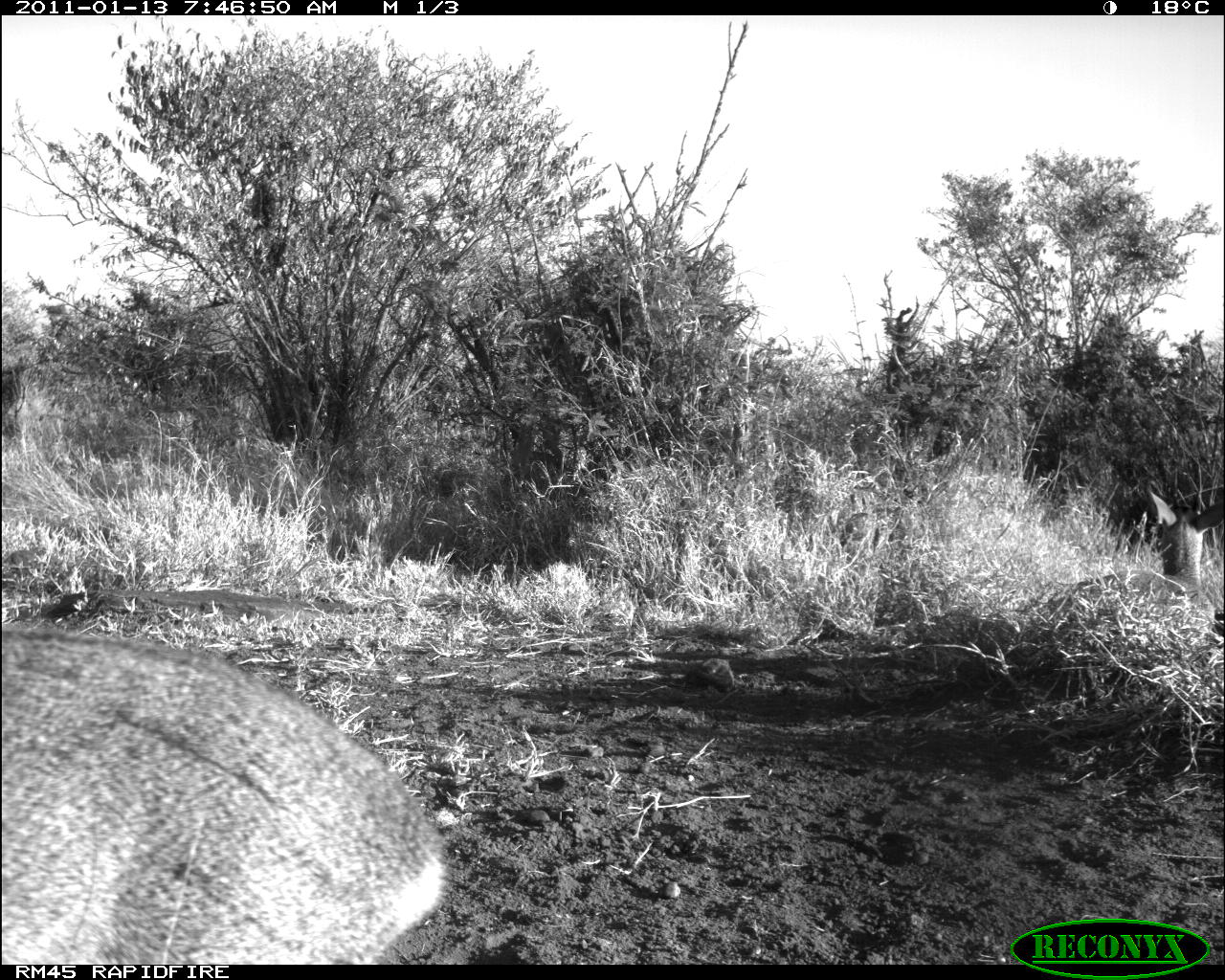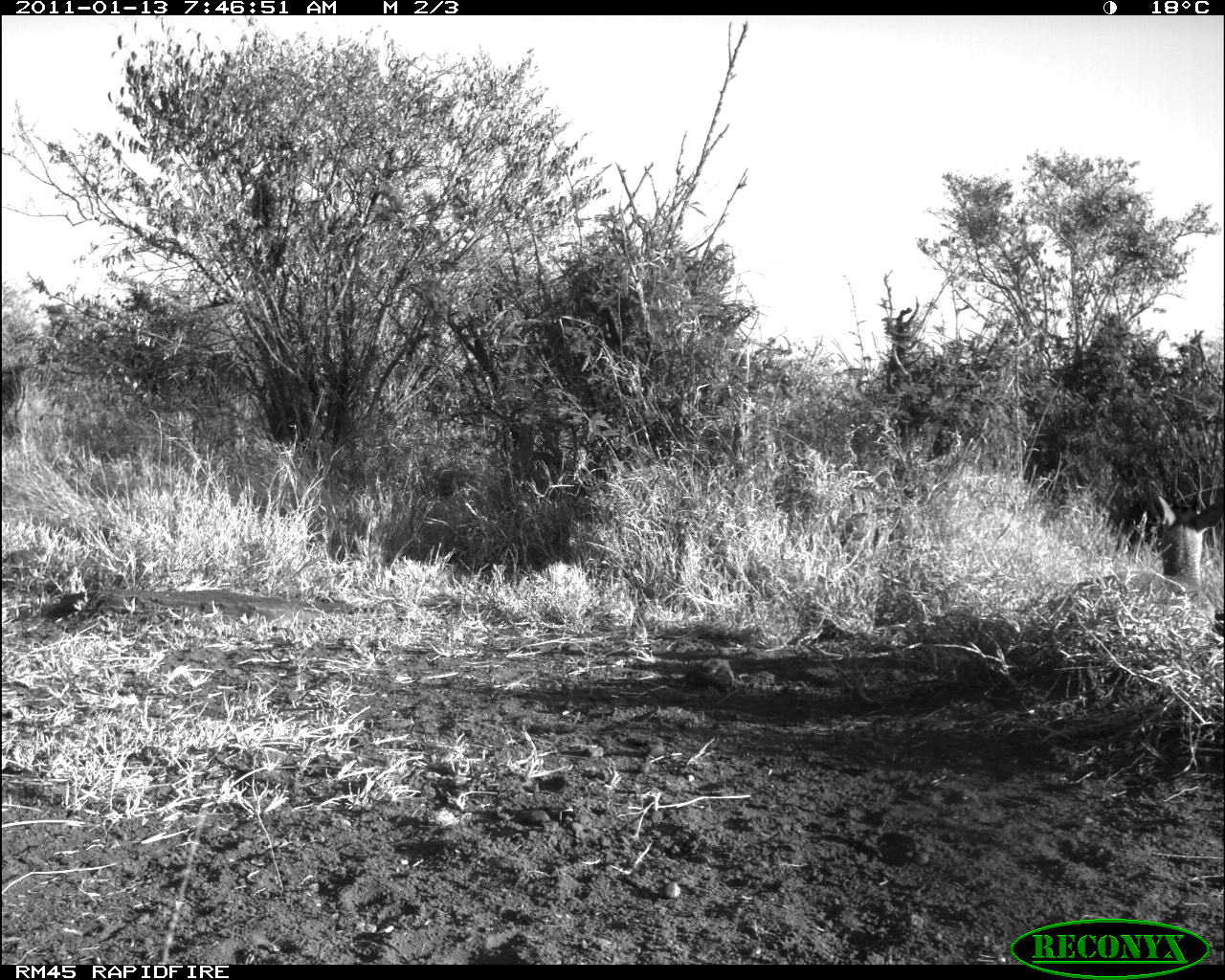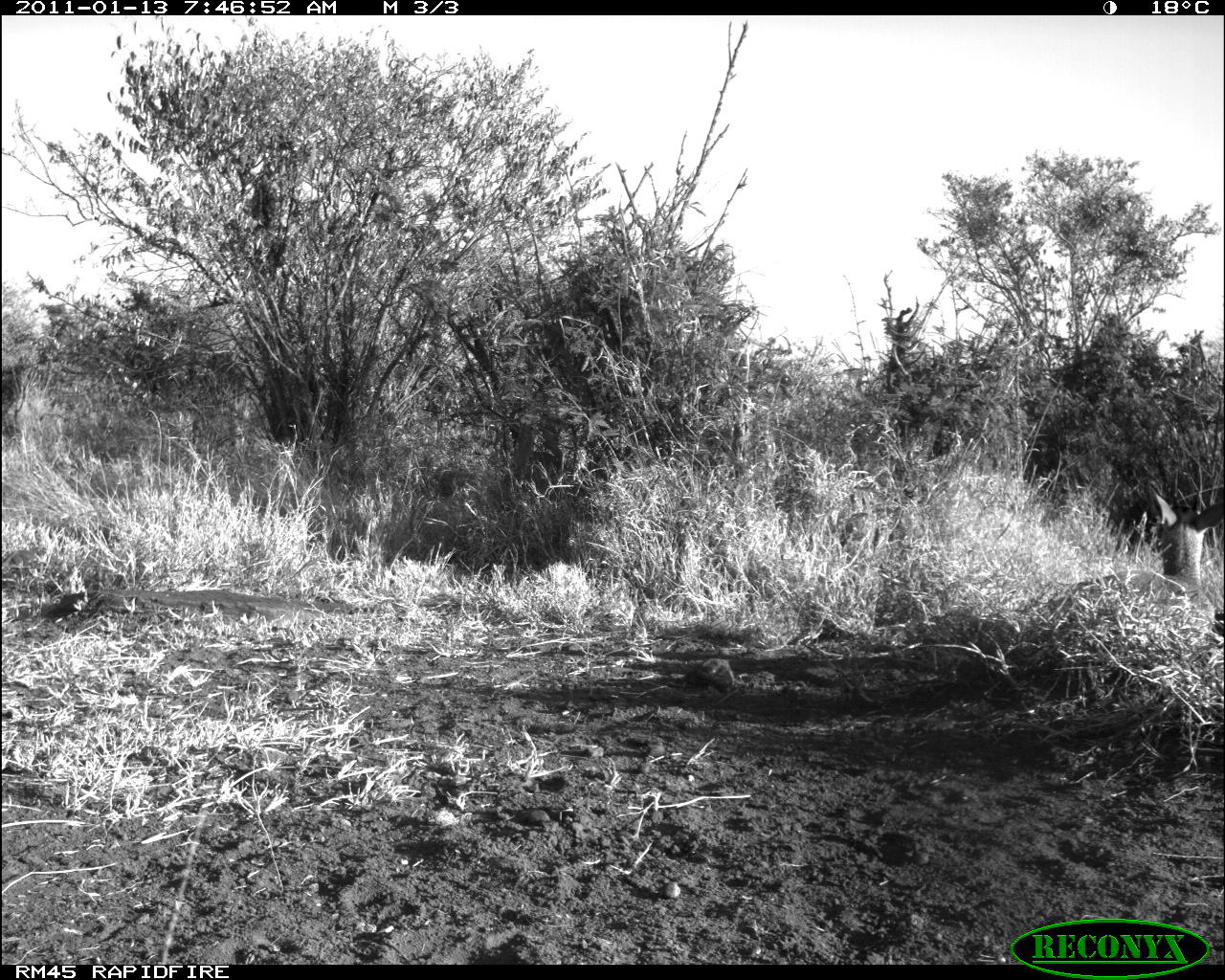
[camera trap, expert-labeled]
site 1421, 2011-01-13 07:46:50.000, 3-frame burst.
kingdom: Animalia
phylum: Chordata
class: Mammalia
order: Artiodactyla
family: Bovidae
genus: Madoqua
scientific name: Madoqua guentheri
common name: günther's dik-dik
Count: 2.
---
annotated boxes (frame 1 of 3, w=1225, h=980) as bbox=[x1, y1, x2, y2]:
madoqua guentheri: bbox=[0, 630, 450, 965]; bbox=[1051, 491, 1225, 637]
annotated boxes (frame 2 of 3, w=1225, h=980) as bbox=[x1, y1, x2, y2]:
madoqua guentheri: bbox=[1071, 491, 1225, 629]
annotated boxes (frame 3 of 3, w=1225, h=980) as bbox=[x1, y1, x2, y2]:
madoqua guentheri: bbox=[1071, 491, 1225, 629]